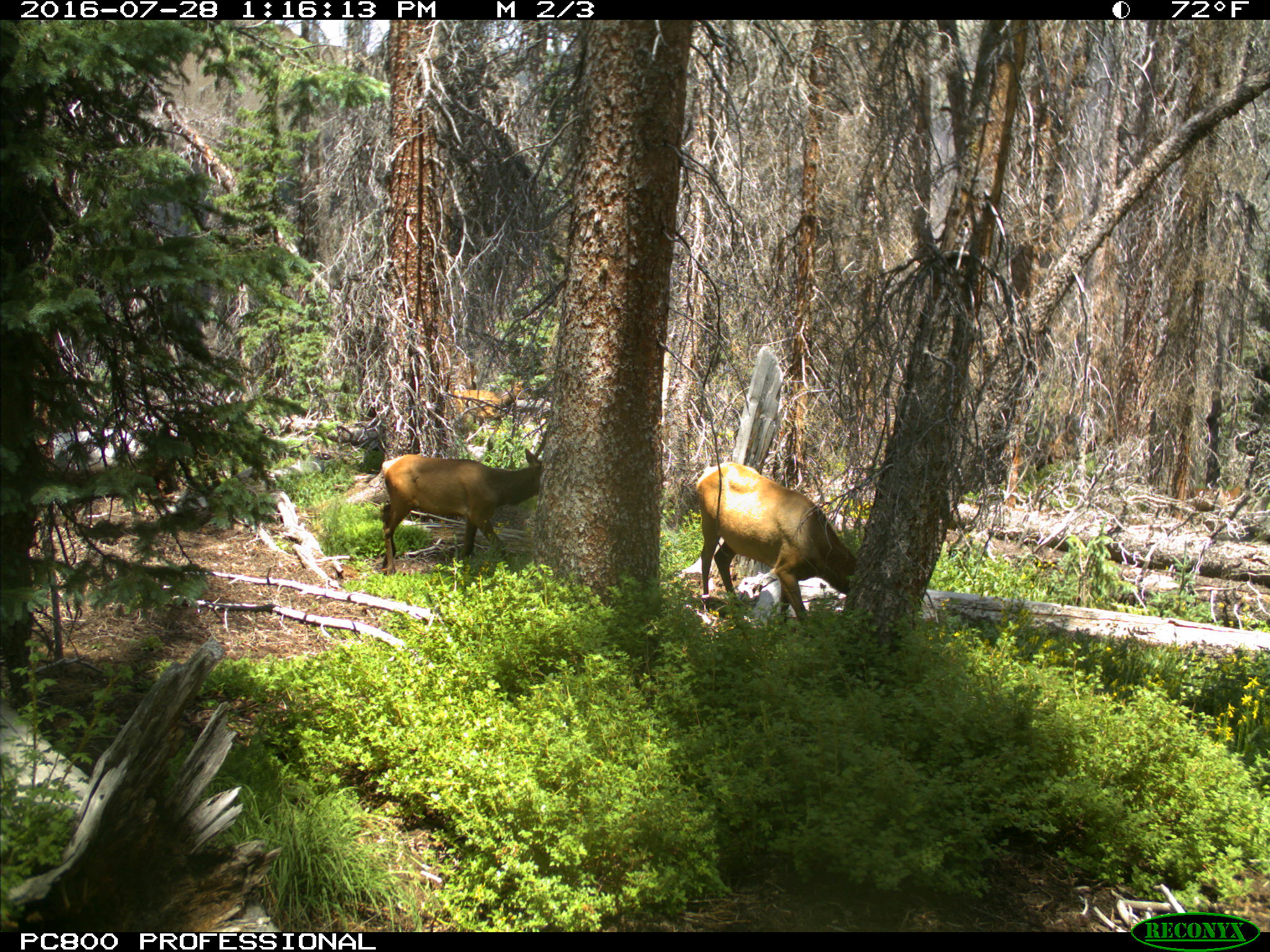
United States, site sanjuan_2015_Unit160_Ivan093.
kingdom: Animalia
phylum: Chordata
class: Mammalia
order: Artiodactyla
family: Cervidae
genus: Cervus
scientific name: Cervus elaphus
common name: red deer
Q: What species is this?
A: Cervus elaphus (red deer).